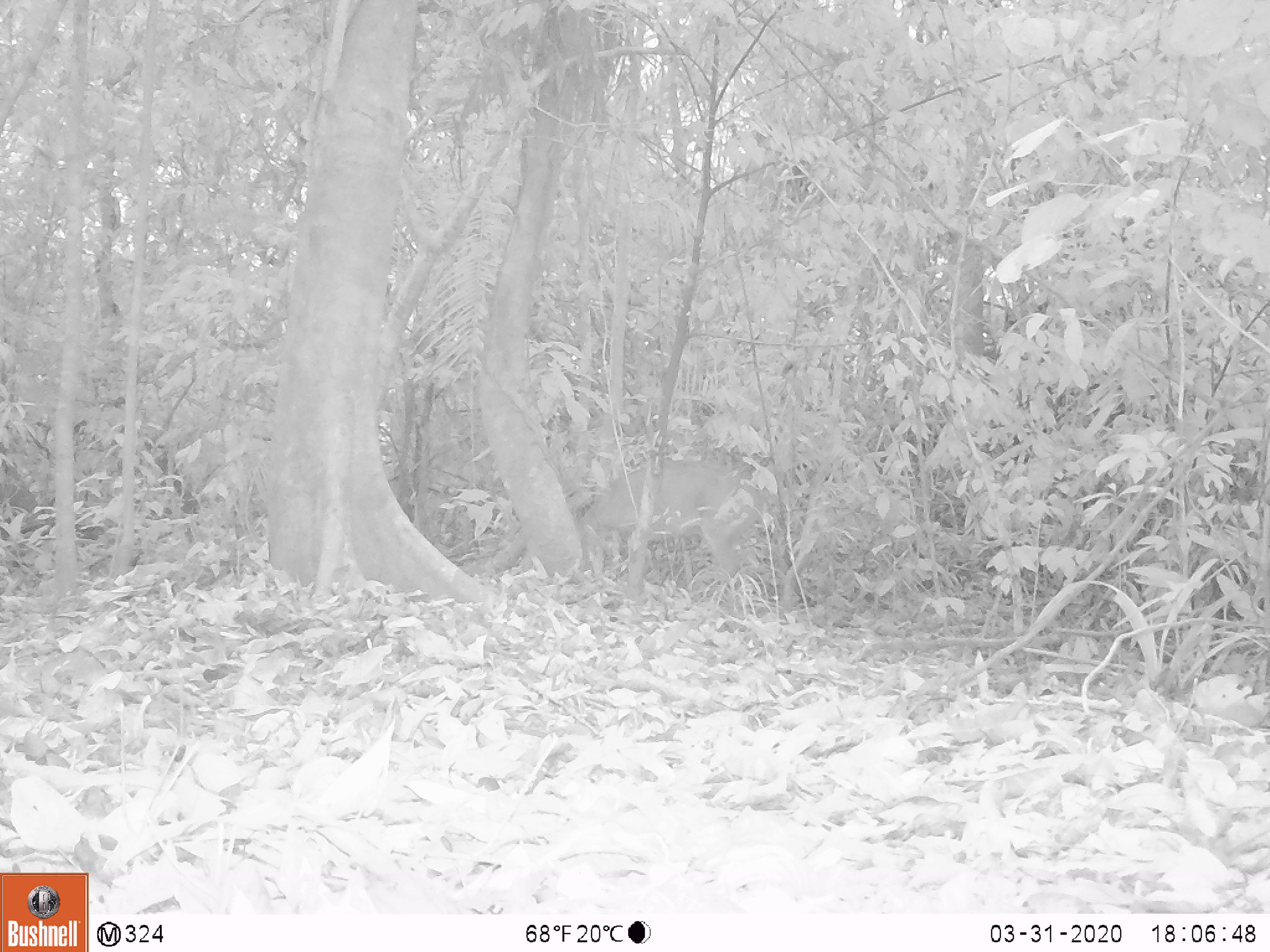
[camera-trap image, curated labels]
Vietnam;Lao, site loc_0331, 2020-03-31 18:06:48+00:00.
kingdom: Animalia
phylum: Chordata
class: Mammalia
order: Artiodactyla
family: Cervidae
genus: Muntiacus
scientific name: Muntiacus vuquangensis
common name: large-antlered muntjac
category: large antlered muntjac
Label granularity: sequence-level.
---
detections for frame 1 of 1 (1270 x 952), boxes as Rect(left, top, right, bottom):
large antlered muntjac: Rect(570, 459, 765, 590)